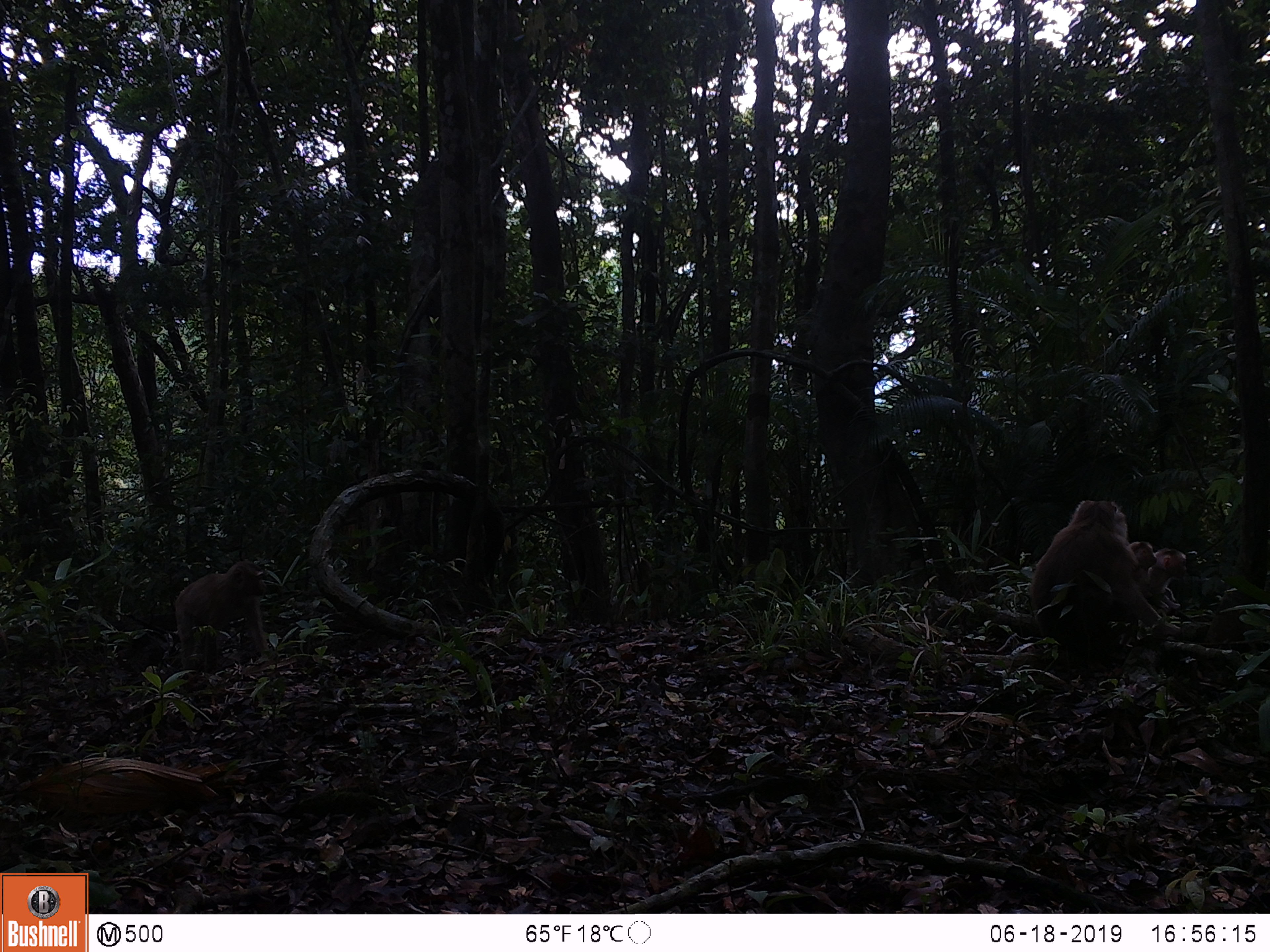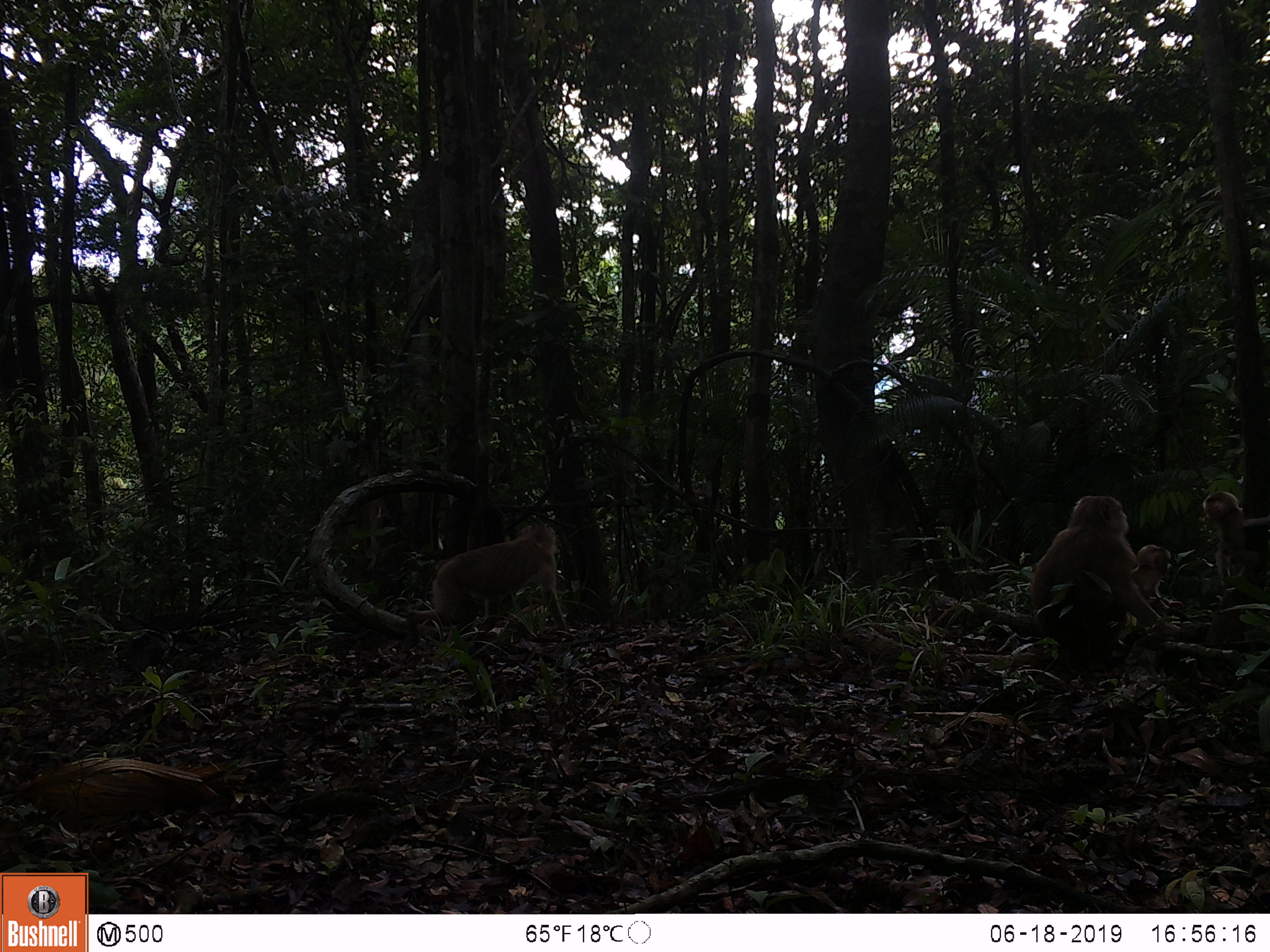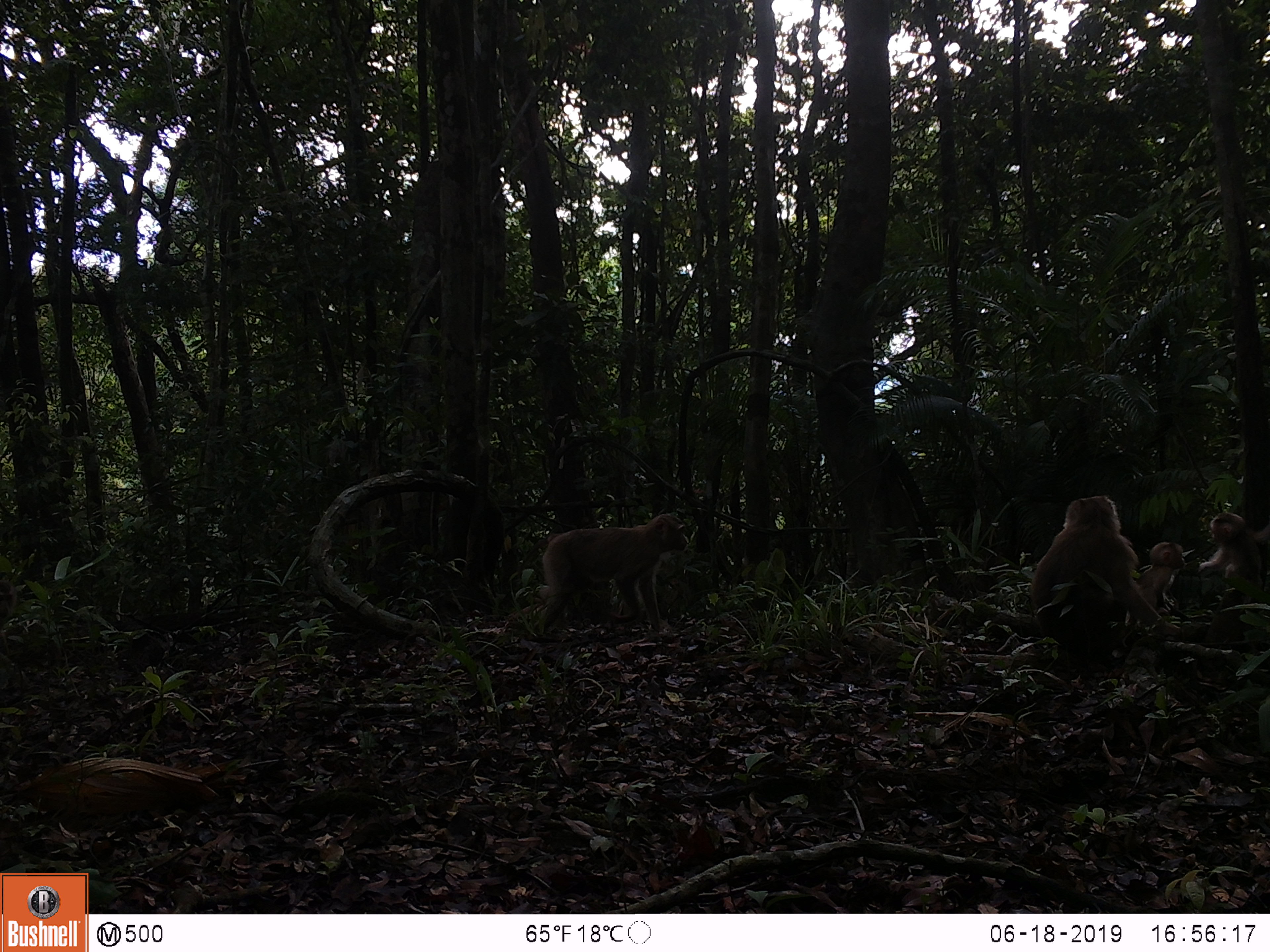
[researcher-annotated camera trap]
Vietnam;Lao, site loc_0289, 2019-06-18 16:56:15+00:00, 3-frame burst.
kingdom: Animalia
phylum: Chordata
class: Mammalia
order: Primates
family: Cercopithecidae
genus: Macaca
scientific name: Macaca nemestrina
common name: pig-tailed macaque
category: pig tailed macaque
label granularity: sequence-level